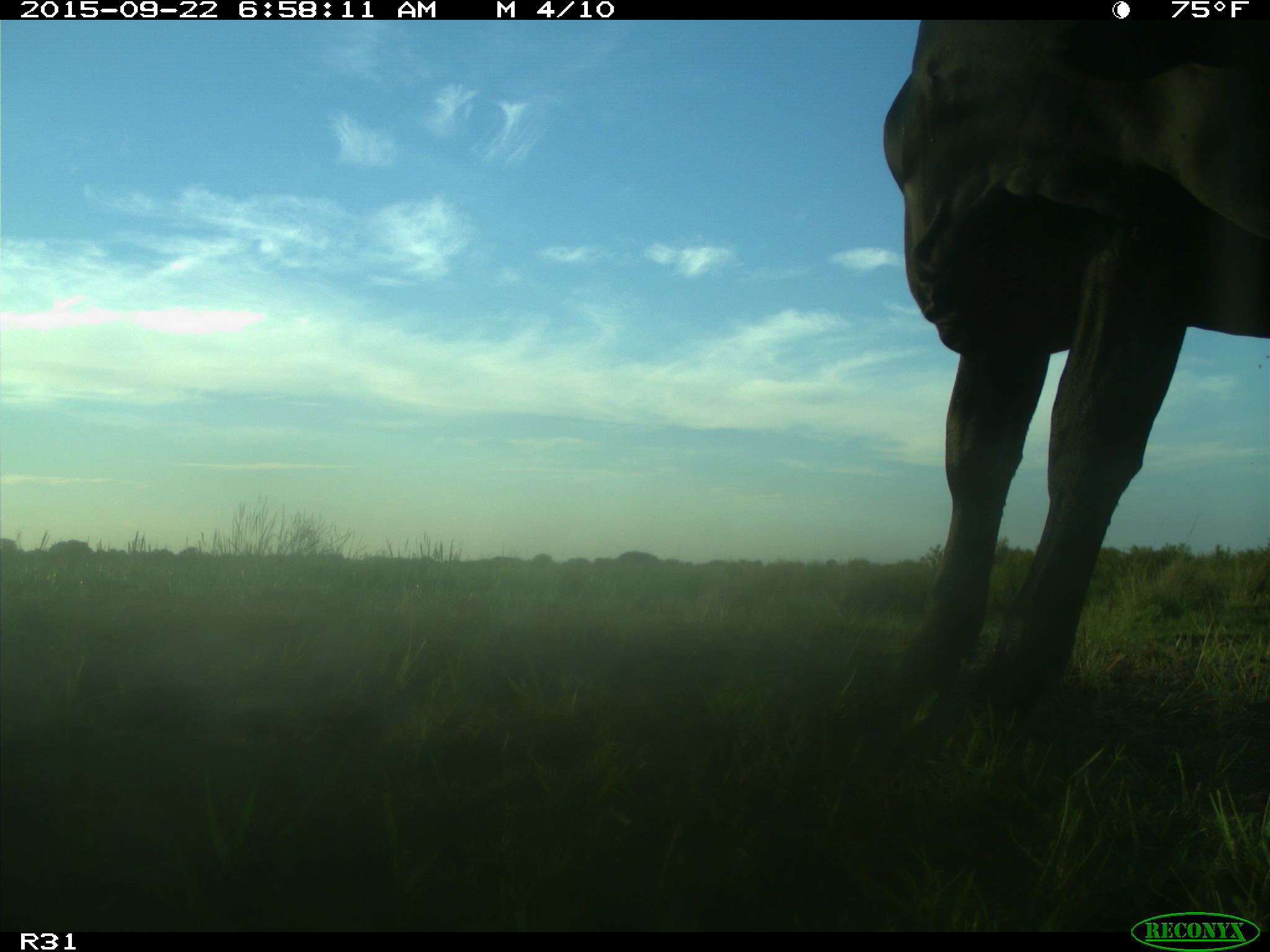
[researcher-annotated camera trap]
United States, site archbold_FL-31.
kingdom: Animalia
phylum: Chordata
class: Mammalia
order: Artiodactyla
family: Bovidae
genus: Bos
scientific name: Bos taurus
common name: domestic cow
Bos taurus (domestic cow).